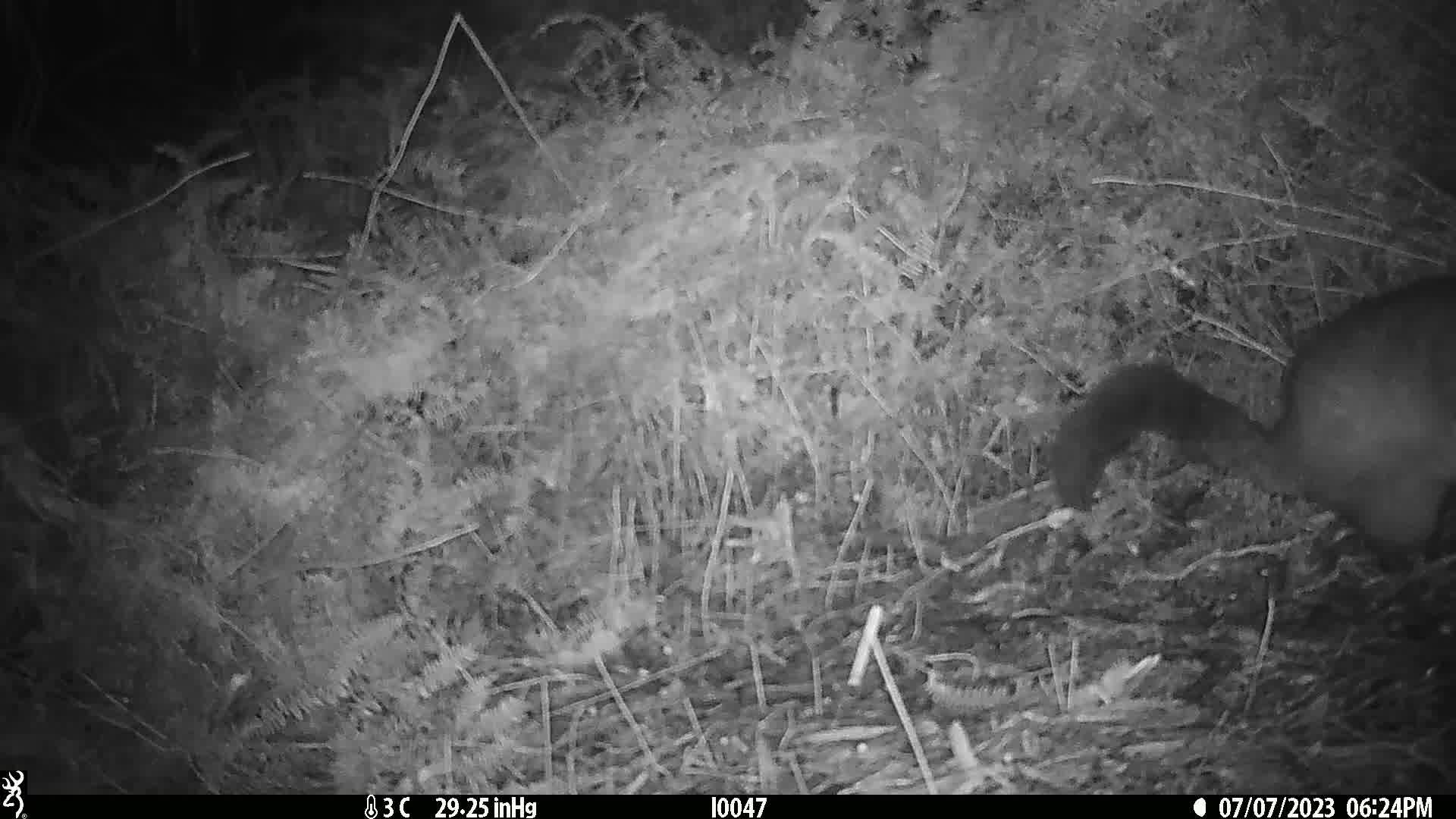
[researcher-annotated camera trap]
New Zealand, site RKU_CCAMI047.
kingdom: Animalia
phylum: Chordata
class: Mammalia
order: Diprotodontia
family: Phalangeridae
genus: Trichosurus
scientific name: Trichosurus vulpecula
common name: common brushtail possum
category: possum